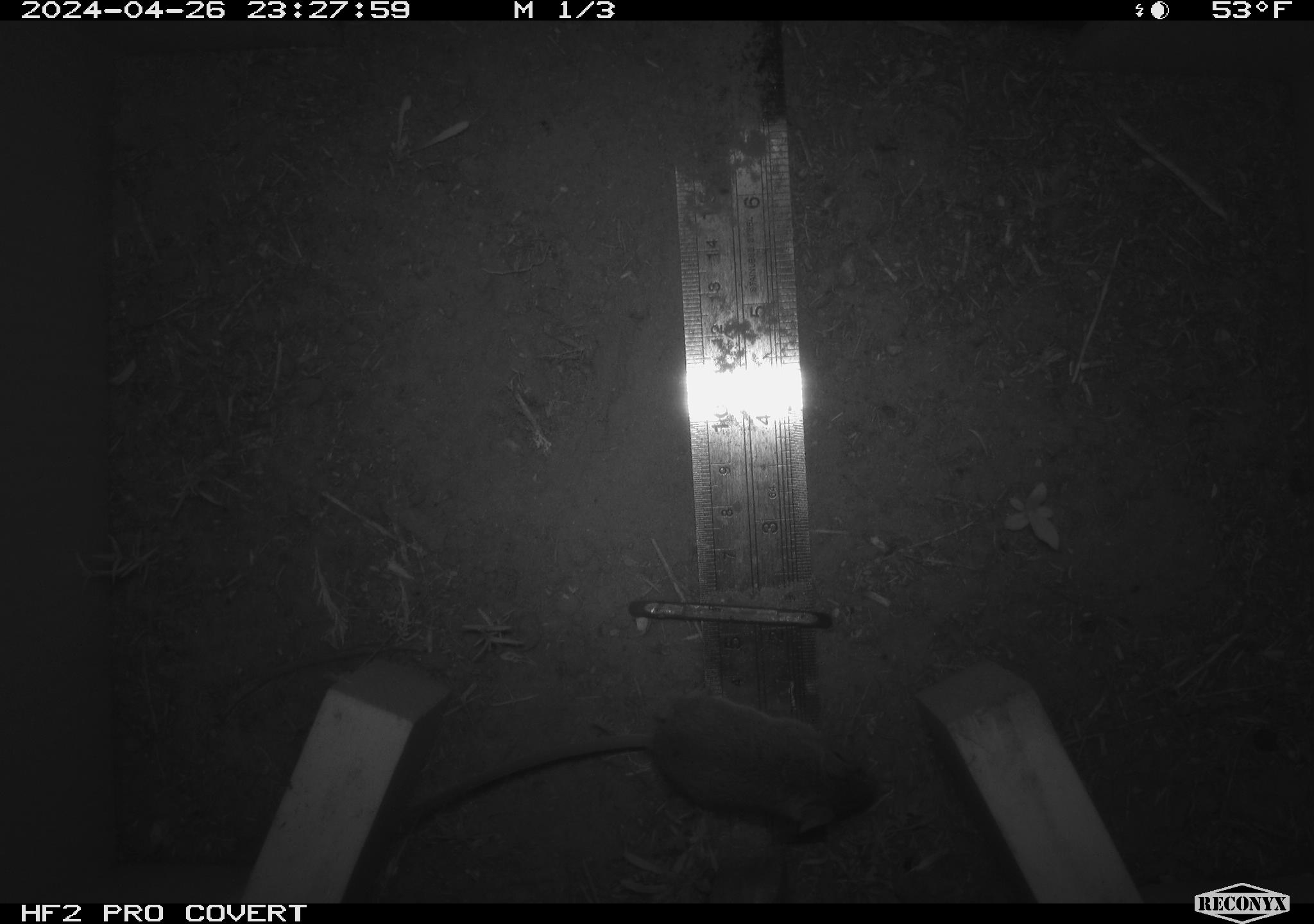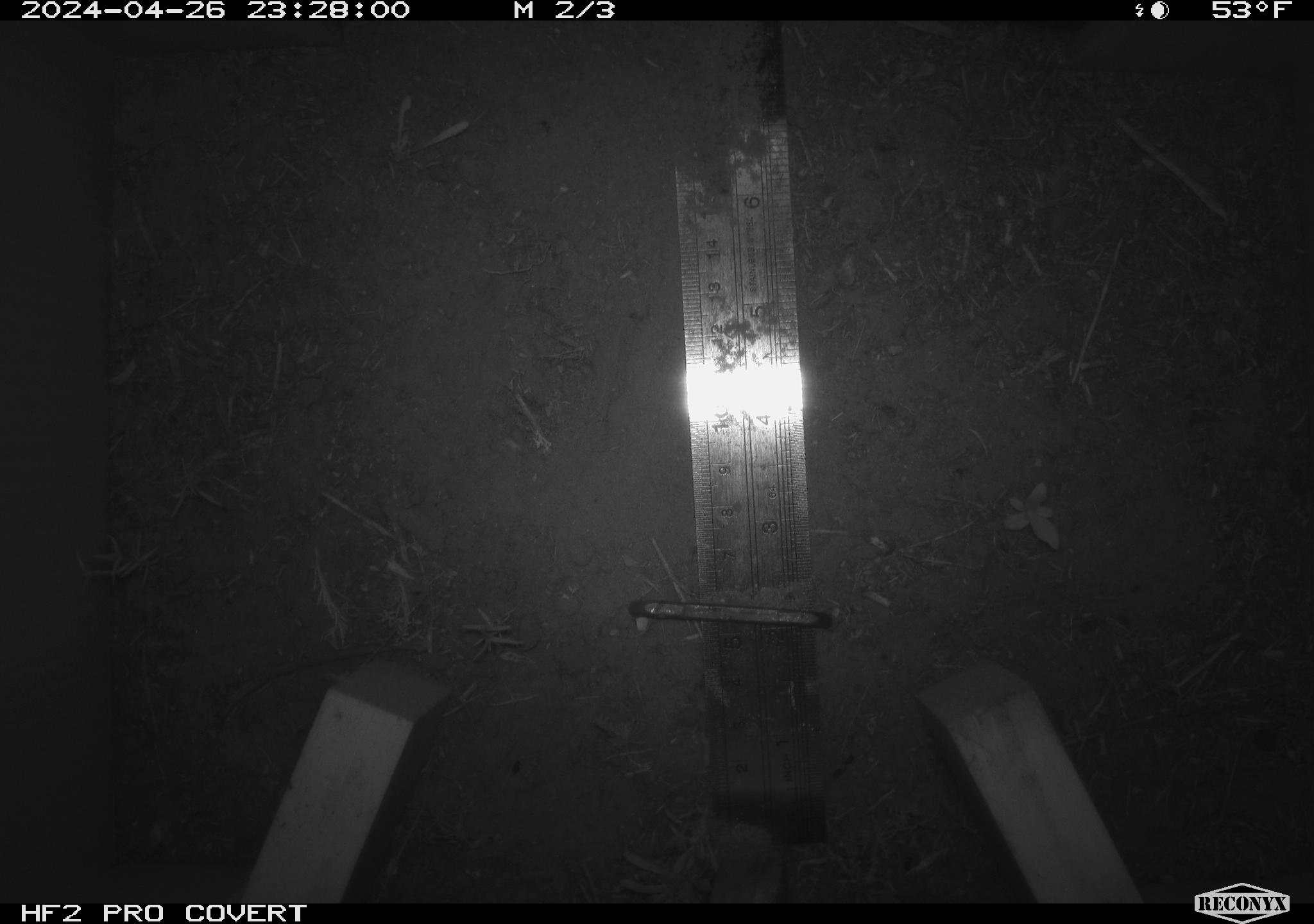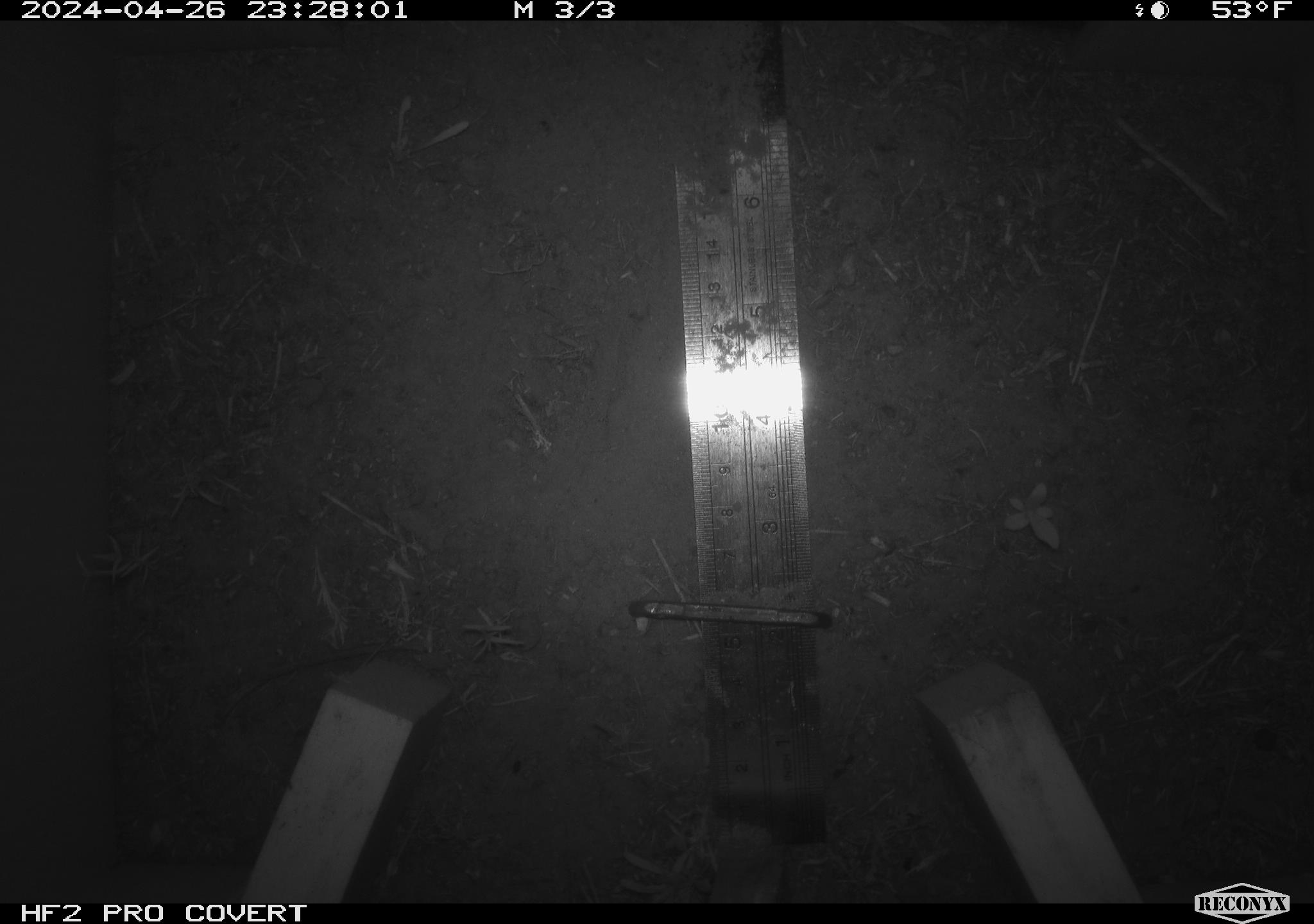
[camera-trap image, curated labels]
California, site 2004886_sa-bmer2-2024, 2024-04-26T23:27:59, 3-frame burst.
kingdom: Animalia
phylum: Chordata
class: Mammalia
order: Rodentia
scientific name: Rodentia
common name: mouse species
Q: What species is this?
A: Mouse species (Rodentia).